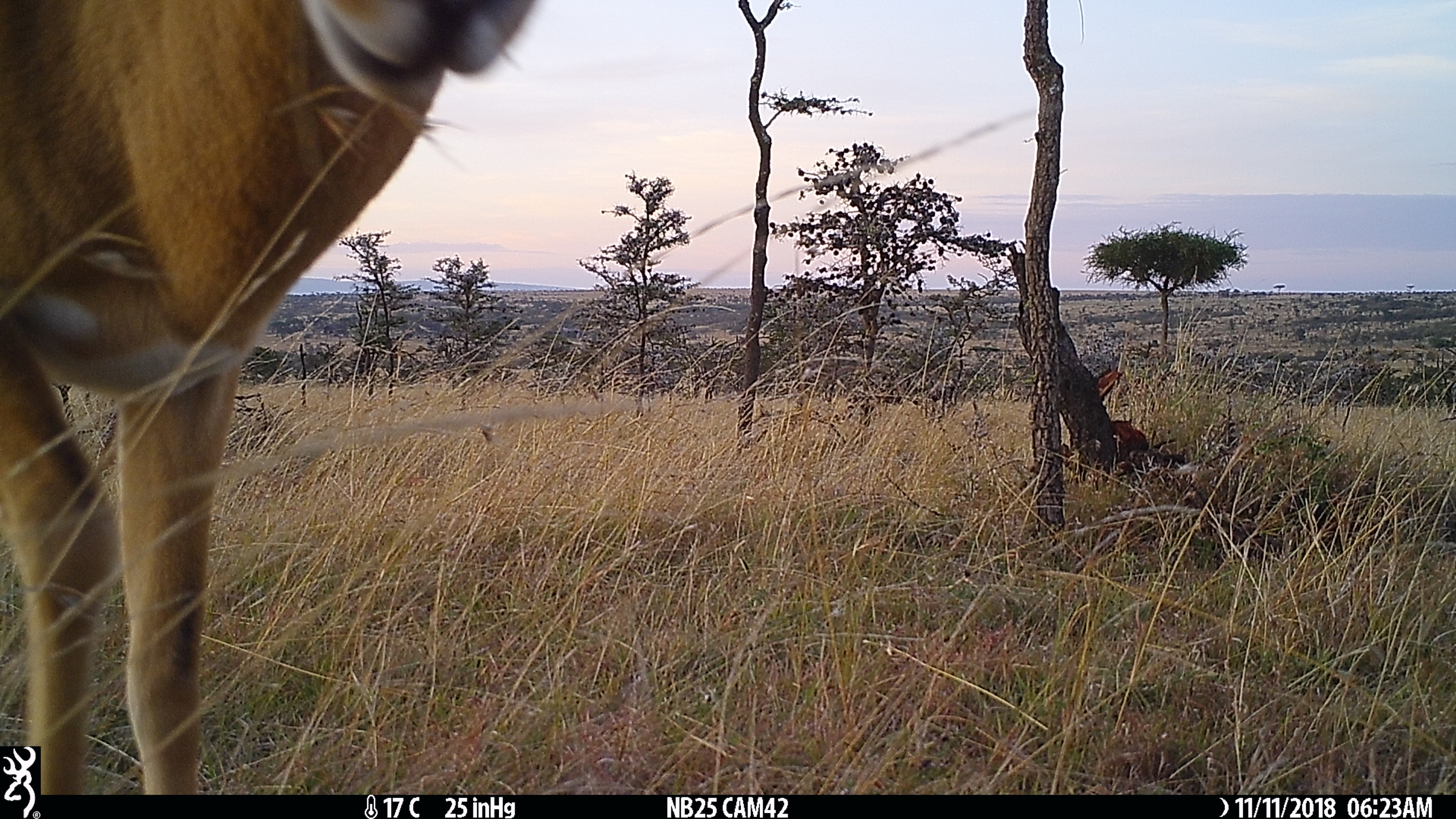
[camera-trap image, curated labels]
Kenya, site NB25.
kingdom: Animalia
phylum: Chordata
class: Mammalia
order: Artiodactyla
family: Bovidae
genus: Aepyceros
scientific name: Aepyceros melampus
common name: impala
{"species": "impala (Aepyceros melampus)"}